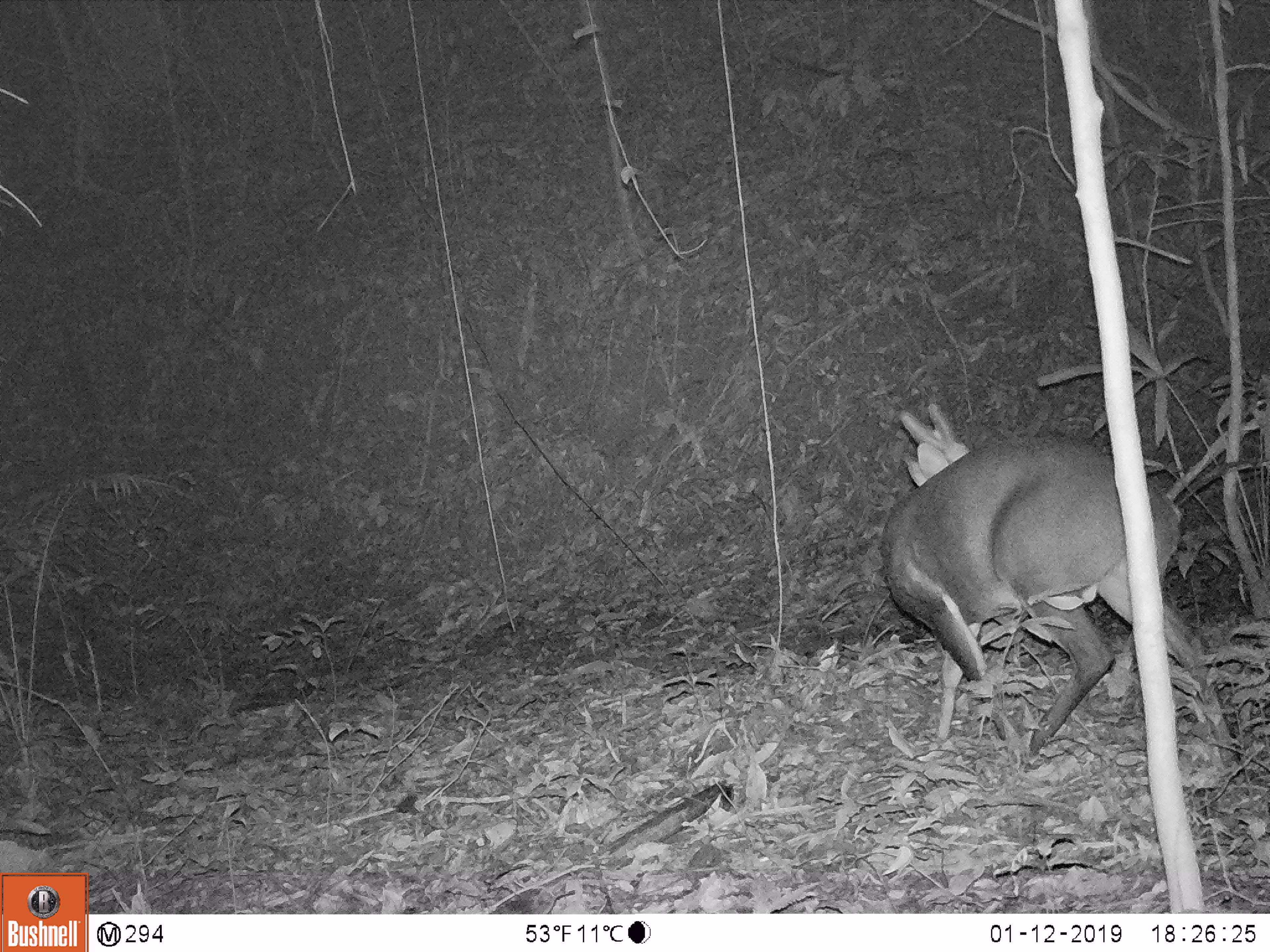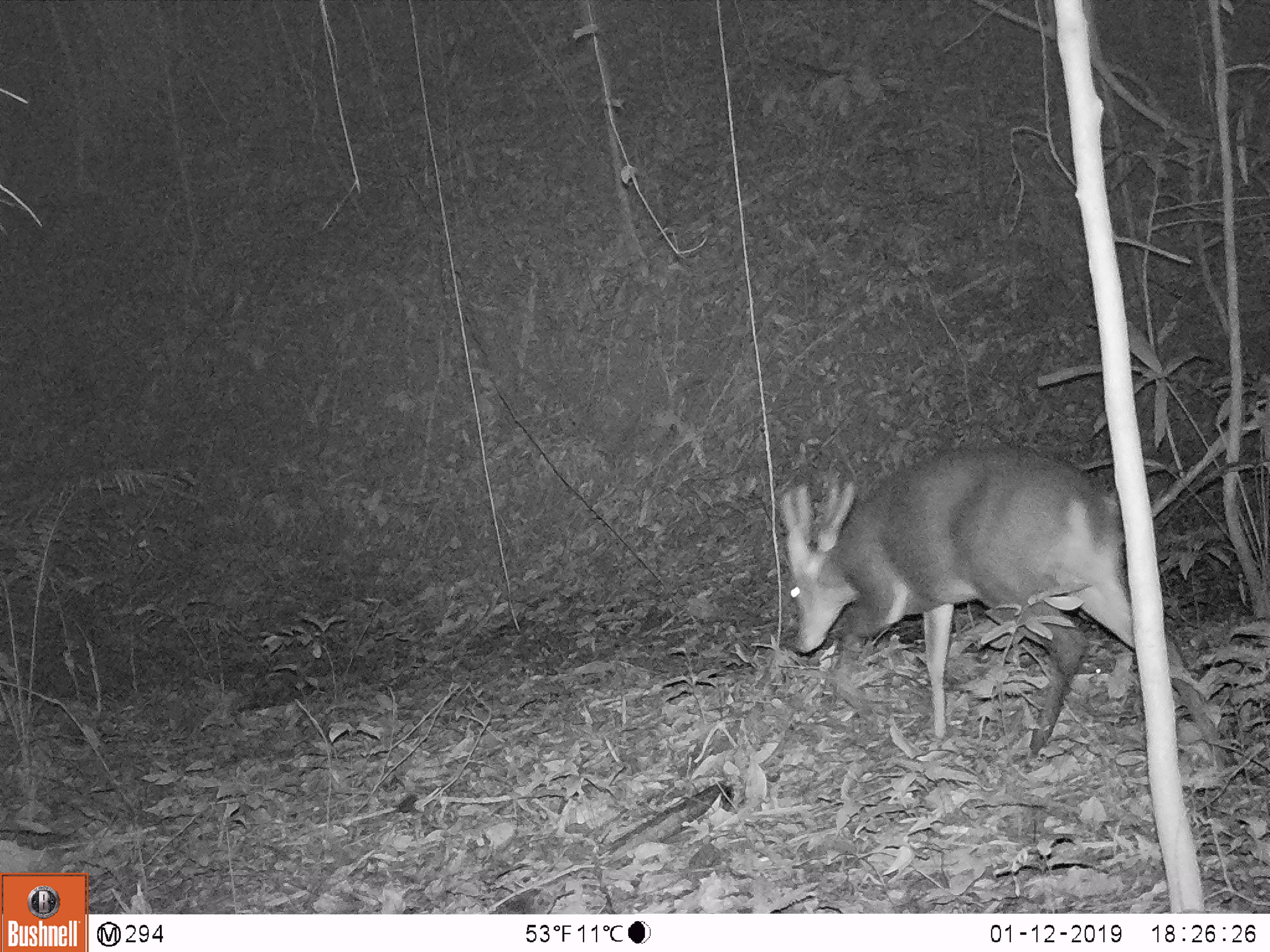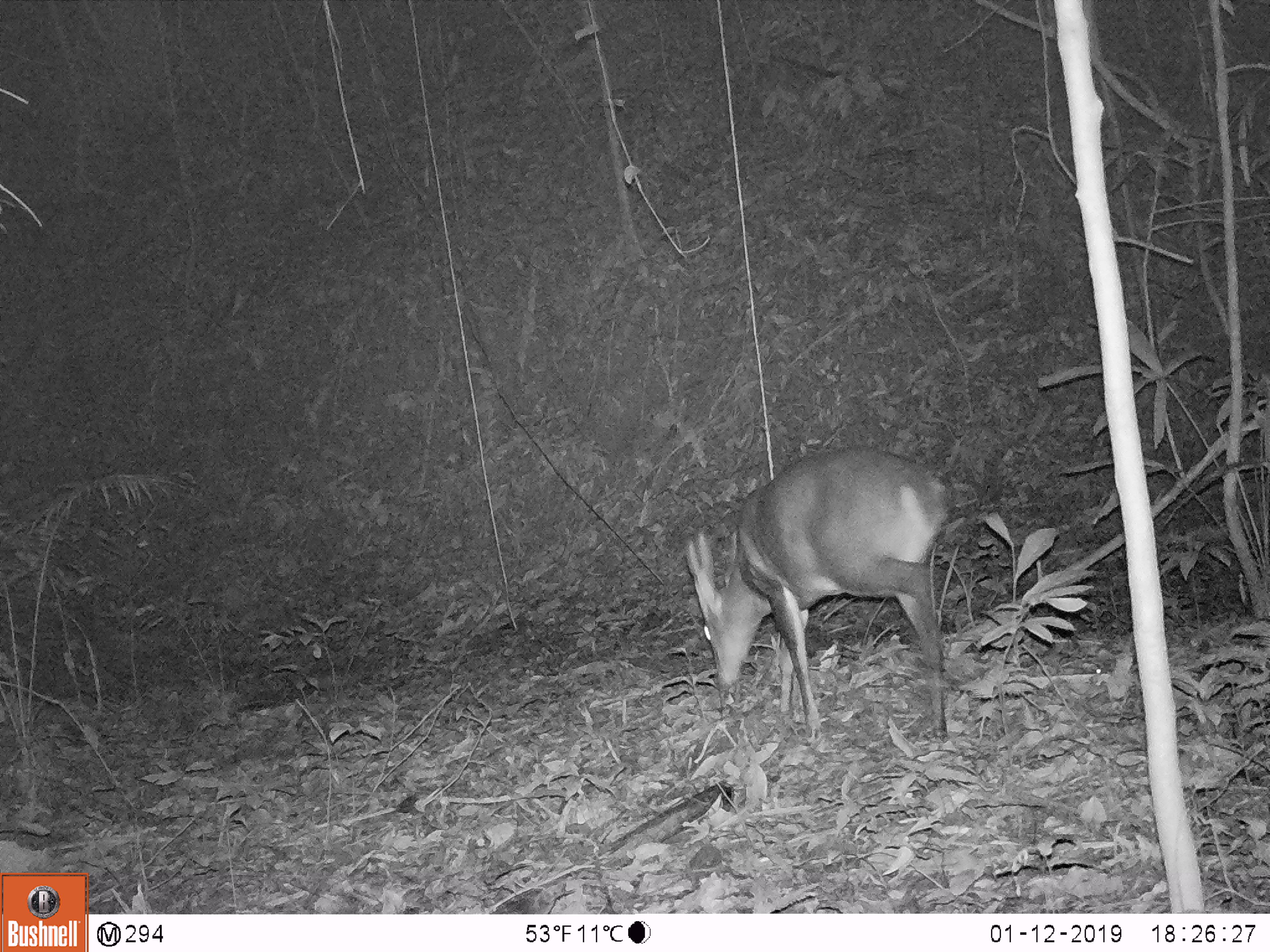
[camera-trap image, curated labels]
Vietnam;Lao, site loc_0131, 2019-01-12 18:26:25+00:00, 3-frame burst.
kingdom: Animalia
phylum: Chordata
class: Mammalia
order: Artiodactyla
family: Cervidae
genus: Muntiacus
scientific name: Muntiacus vuquangensis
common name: large-antlered muntjac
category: large antlered muntjac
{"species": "large antlered muntjac (large-antlered muntjac) (Muntiacus vuquangensis)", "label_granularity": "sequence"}